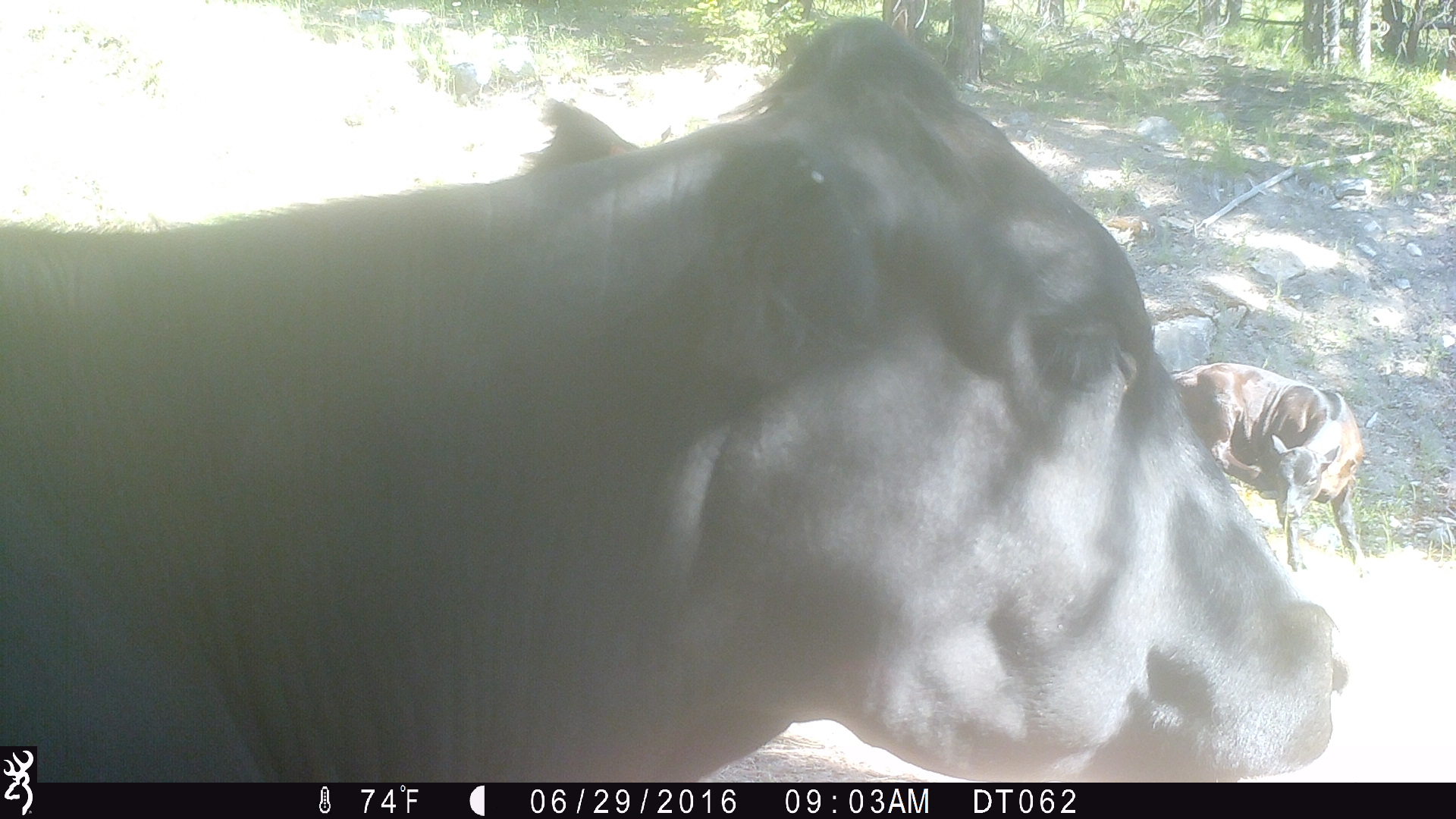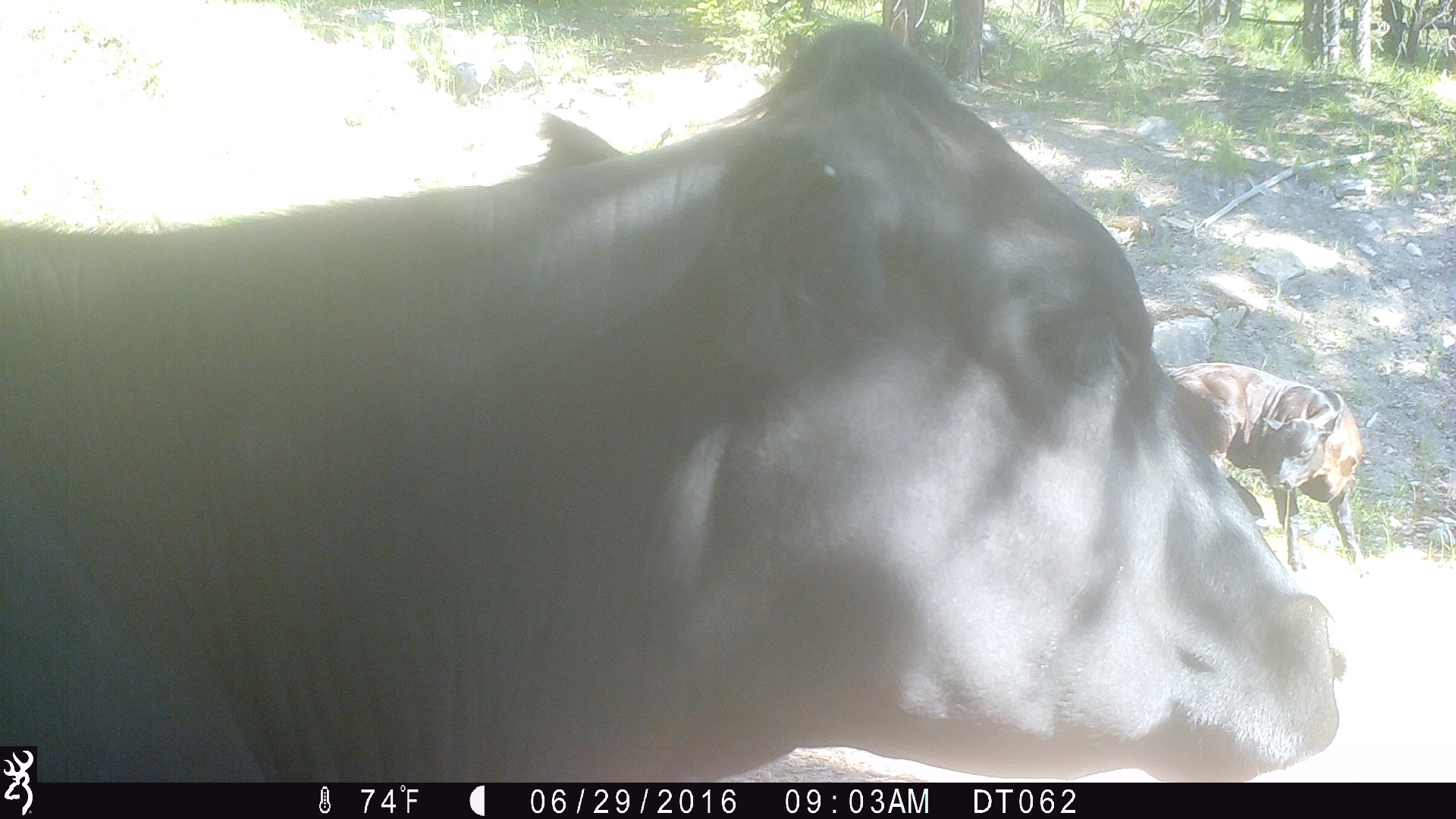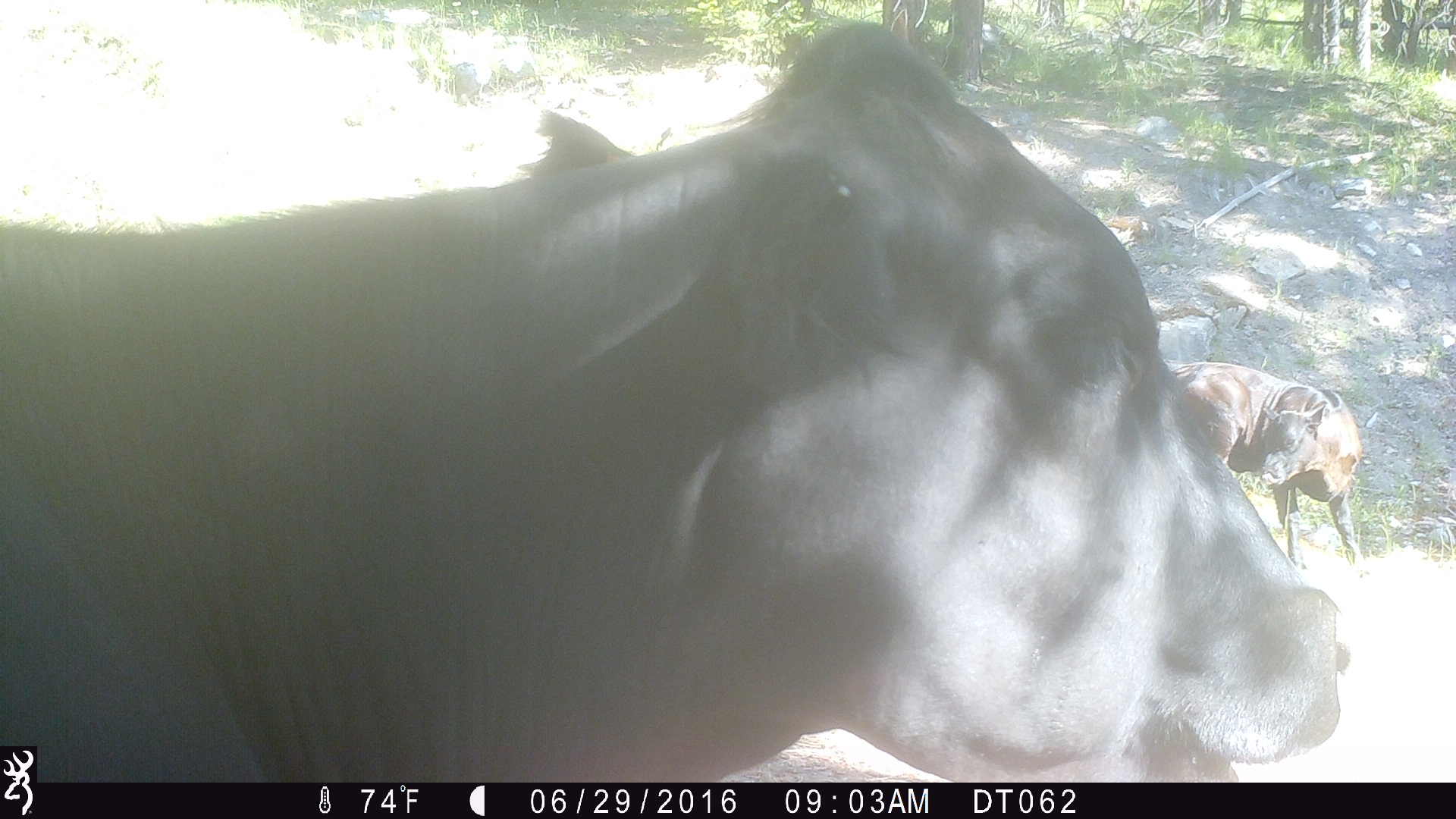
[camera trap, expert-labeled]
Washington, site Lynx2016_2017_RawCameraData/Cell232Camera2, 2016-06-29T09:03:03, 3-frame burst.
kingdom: Animalia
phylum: Chordata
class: Mammalia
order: Artiodactyla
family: Bovidae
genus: Bos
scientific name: Bos taurus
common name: domestic cattle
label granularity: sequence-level